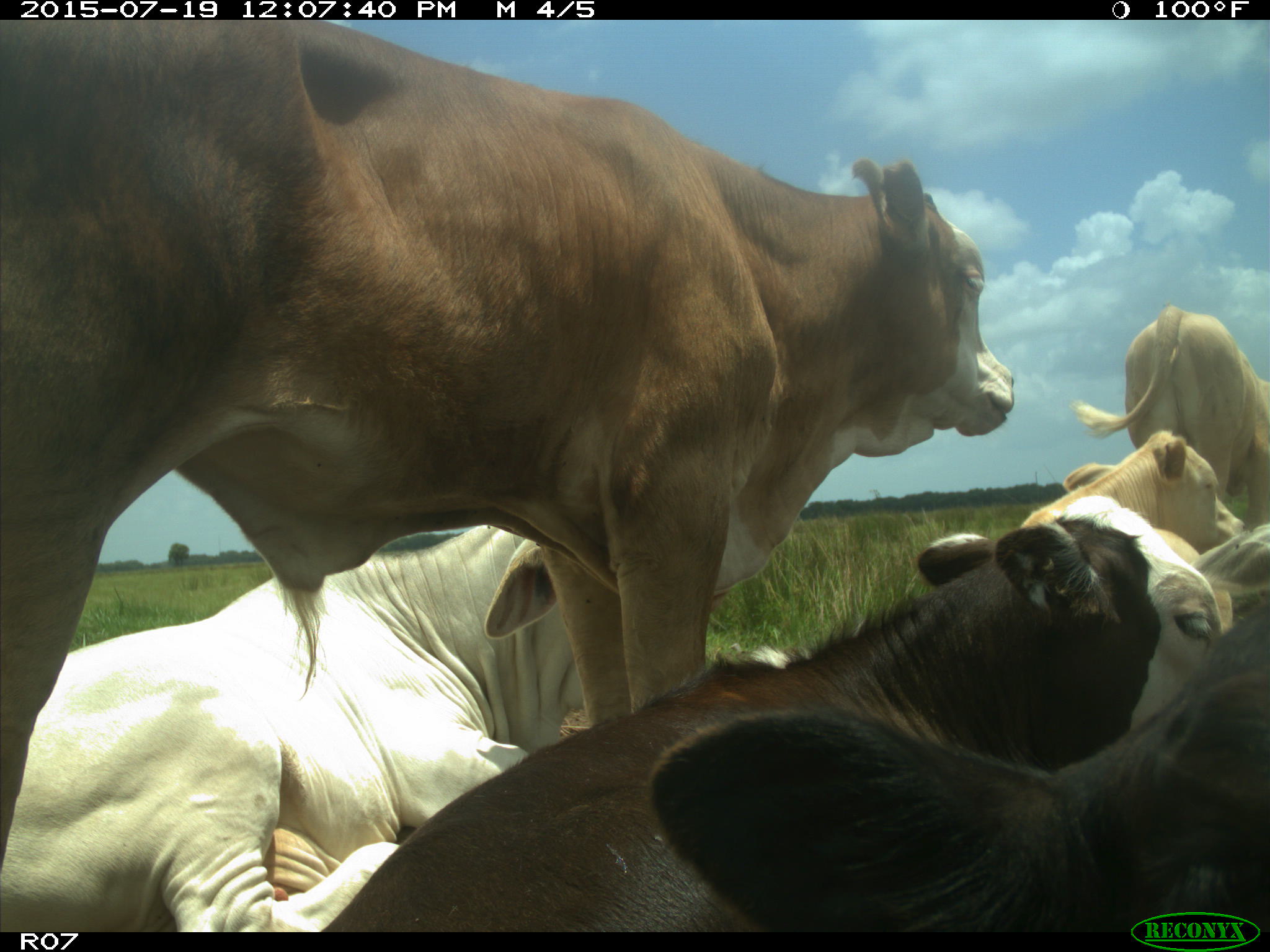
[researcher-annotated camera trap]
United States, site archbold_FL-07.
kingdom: Animalia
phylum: Chordata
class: Mammalia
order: Artiodactyla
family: Bovidae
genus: Bos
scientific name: Bos taurus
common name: domestic cow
Bos taurus (domestic cow).